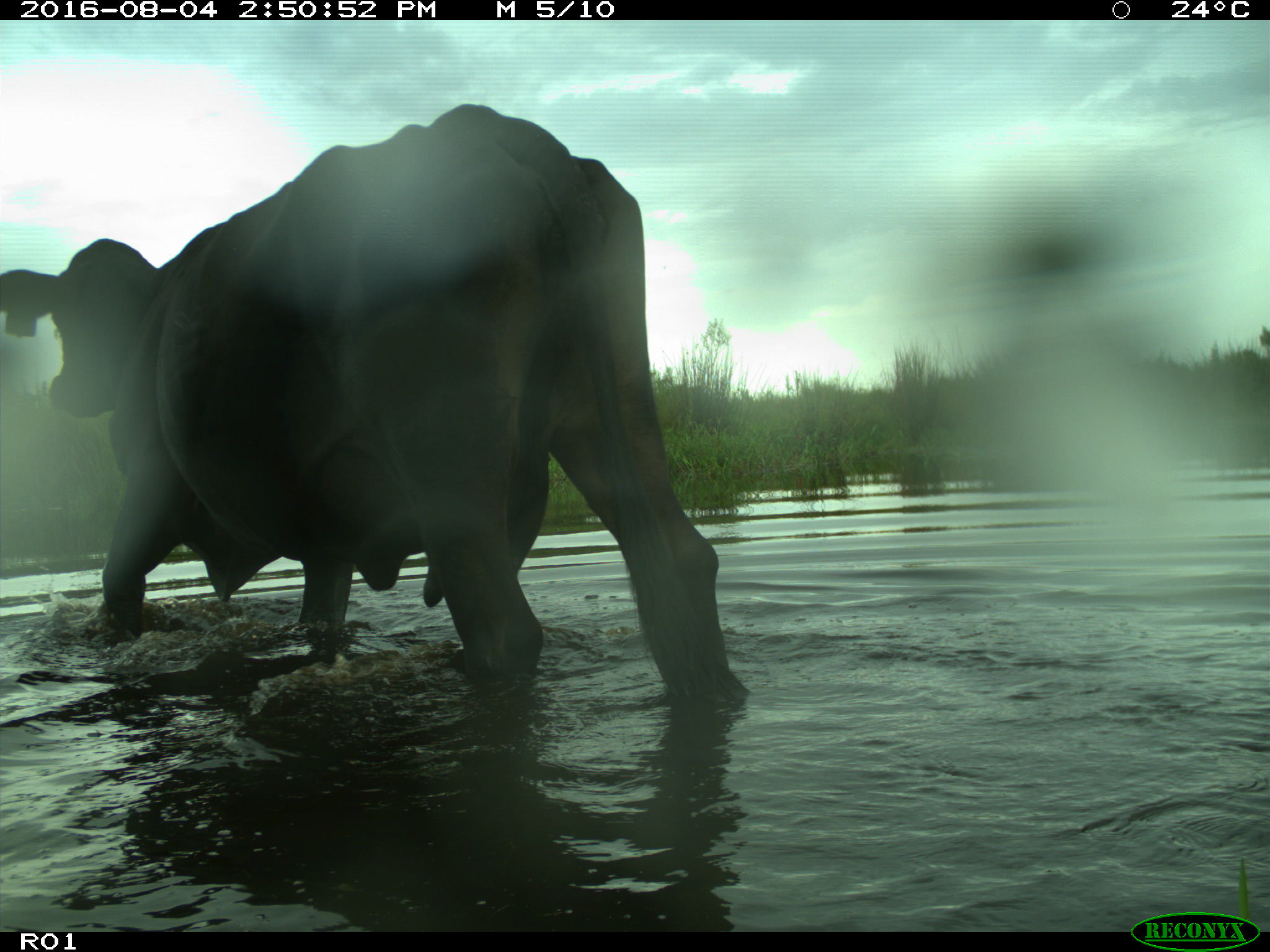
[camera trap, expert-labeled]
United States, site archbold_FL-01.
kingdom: Animalia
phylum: Chordata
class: Mammalia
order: Artiodactyla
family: Bovidae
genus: Bos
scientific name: Bos taurus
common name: domestic cow